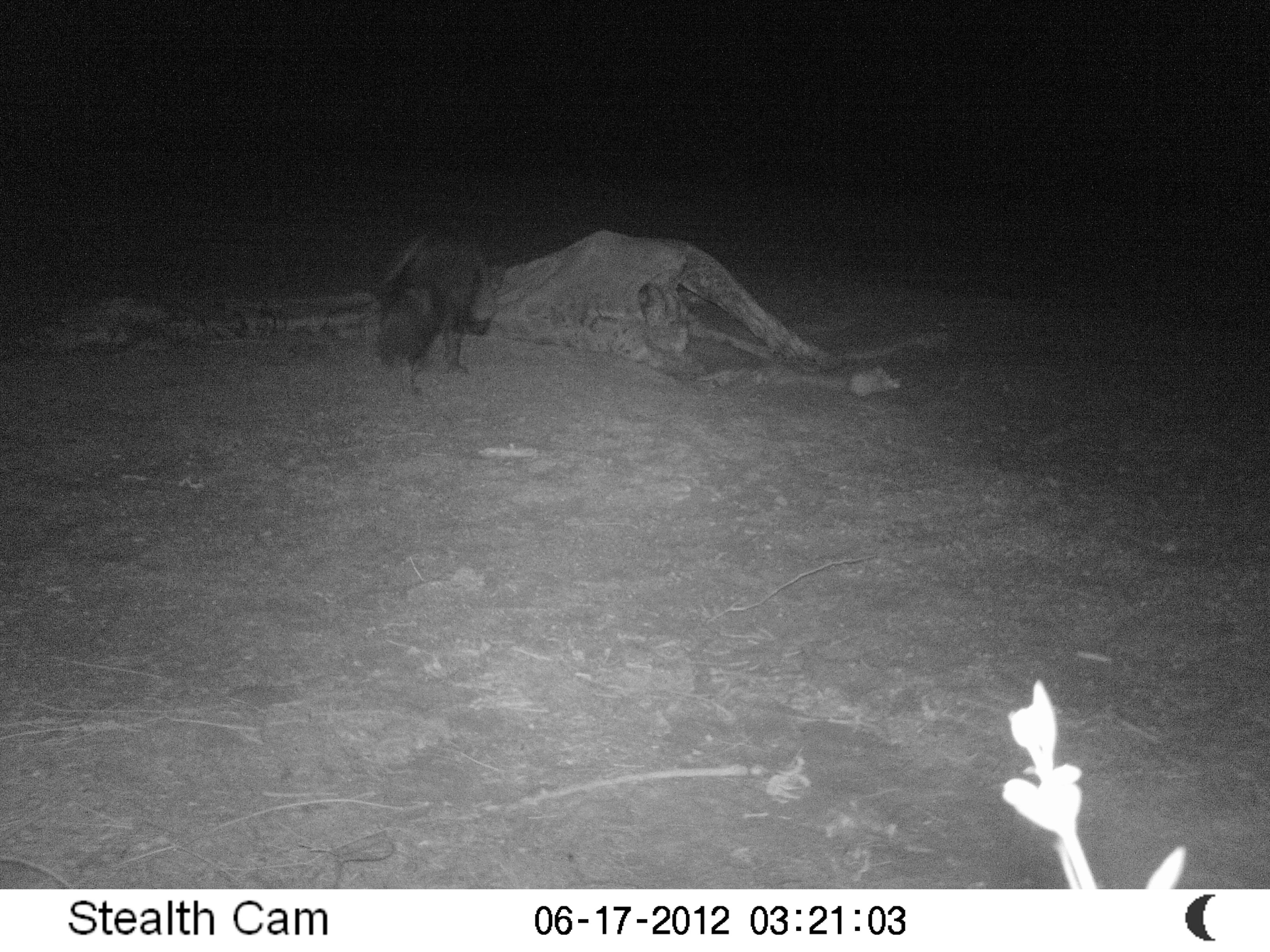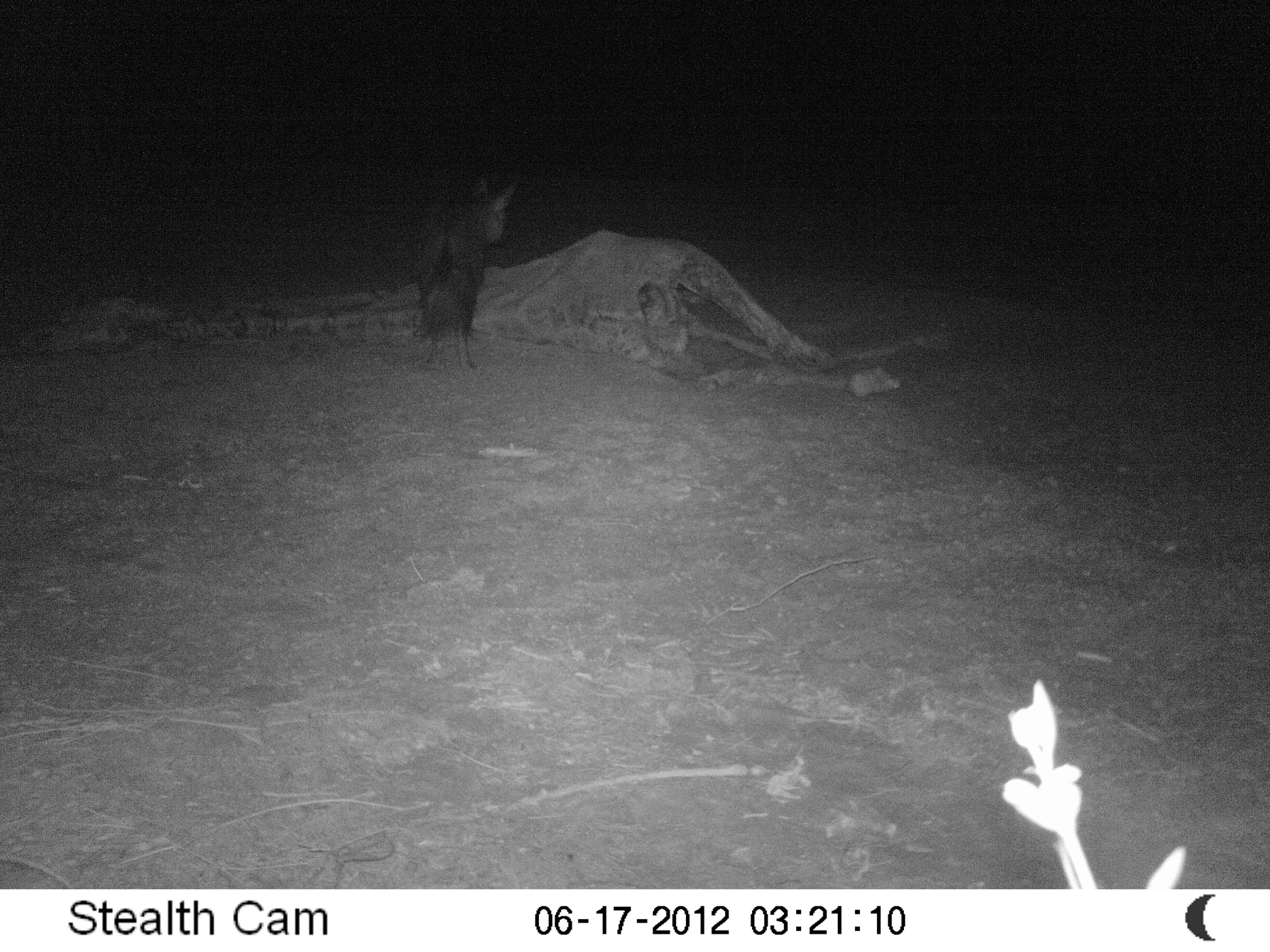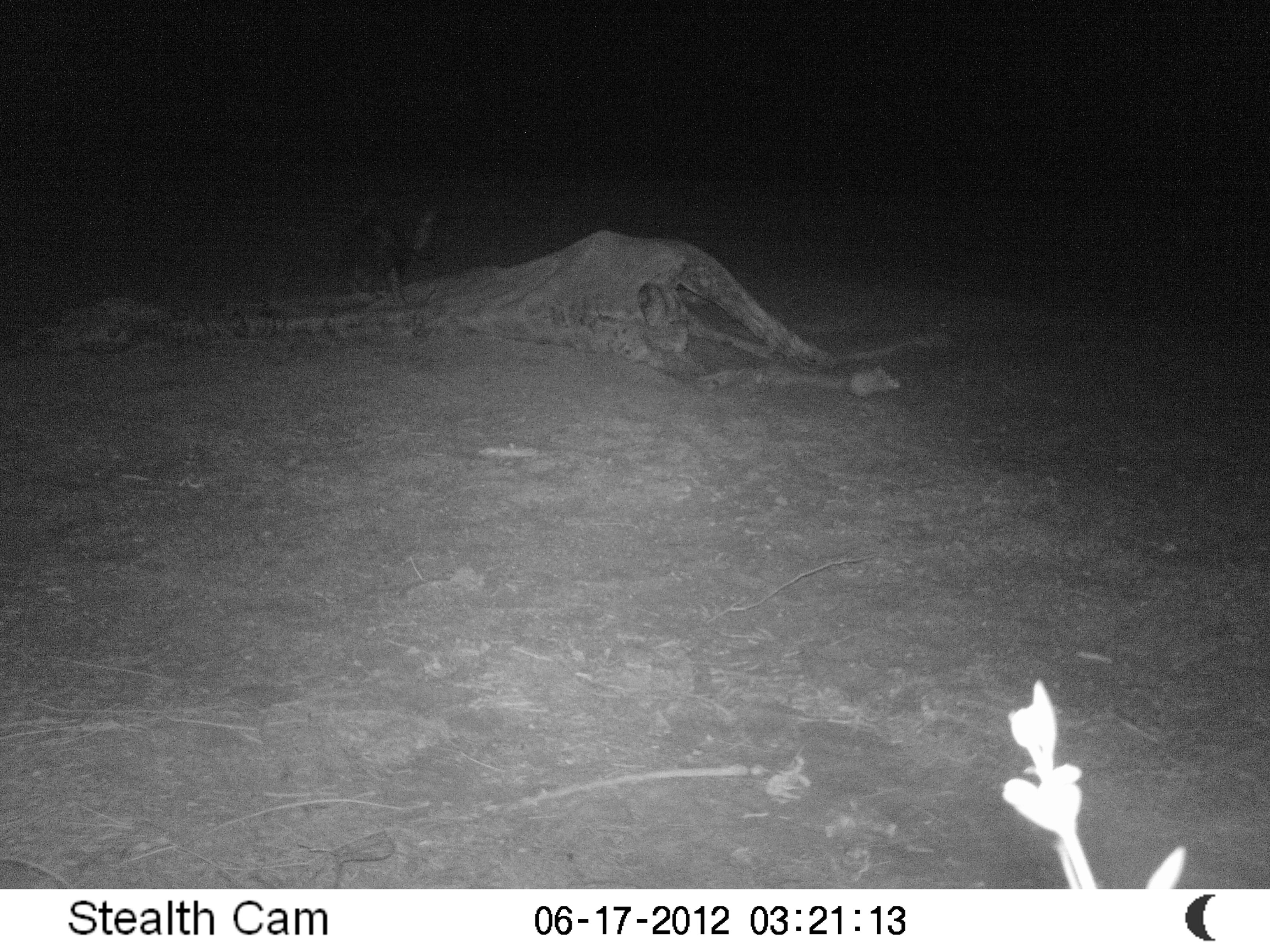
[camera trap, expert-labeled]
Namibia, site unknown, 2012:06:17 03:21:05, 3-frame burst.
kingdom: Animalia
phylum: Chordata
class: Mammalia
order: Carnivora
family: Hyaenidae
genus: Parahyaena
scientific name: Parahyaena brunnea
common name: brown hyena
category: hyaena brunnea